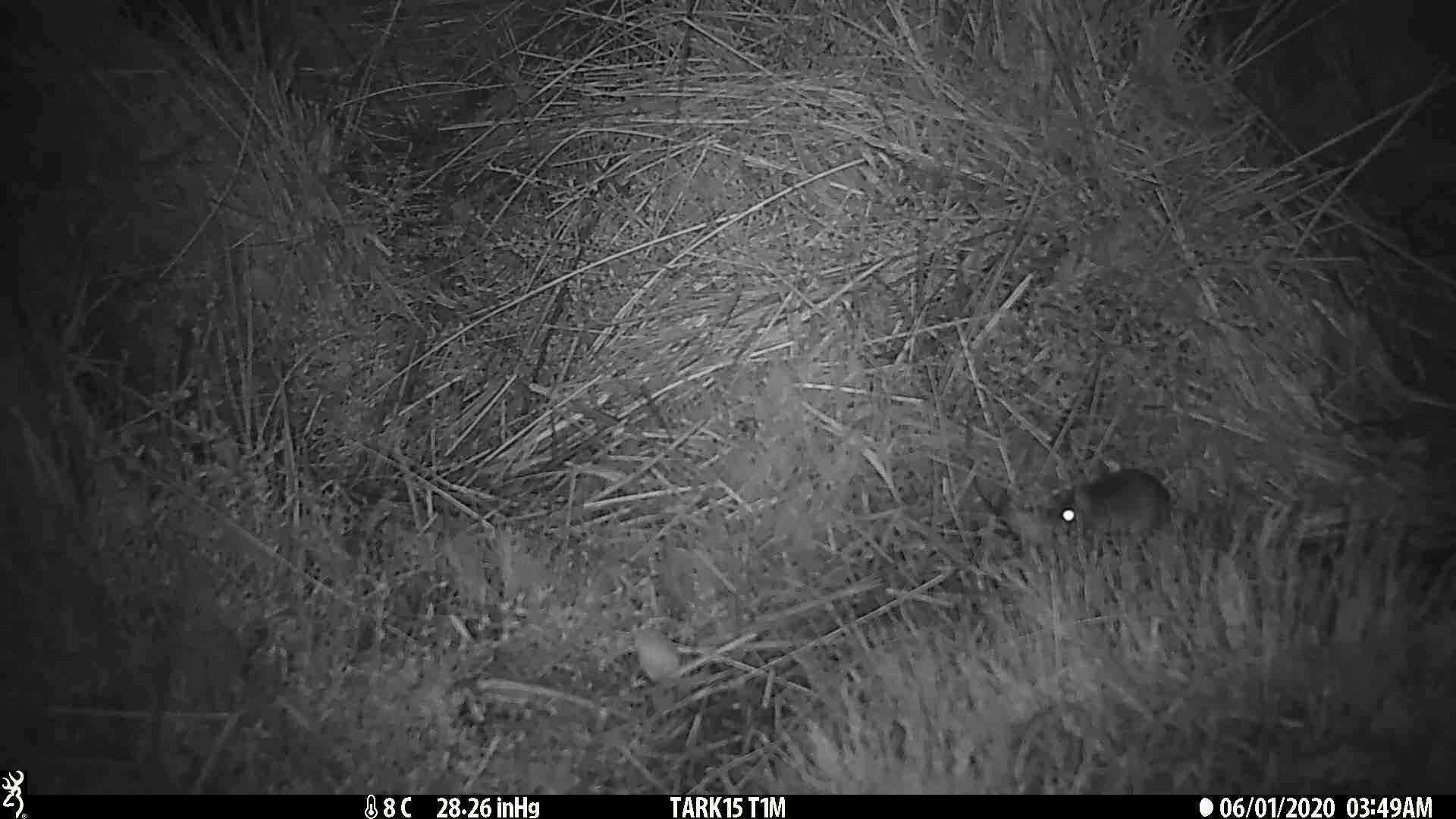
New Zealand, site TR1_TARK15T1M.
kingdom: Animalia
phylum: Chordata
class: Mammalia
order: Rodentia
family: Muridae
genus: Mus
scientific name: Mus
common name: mouse